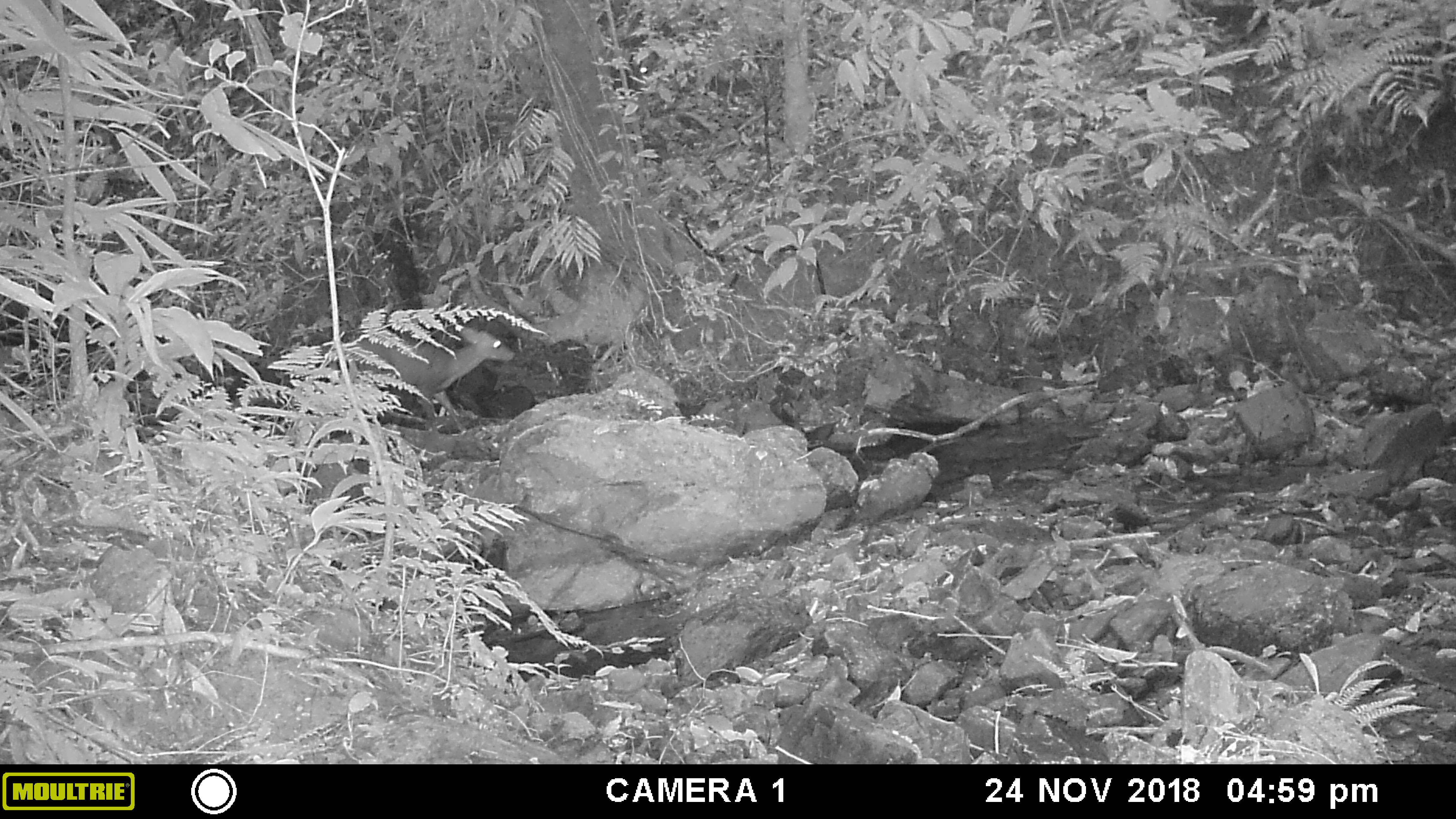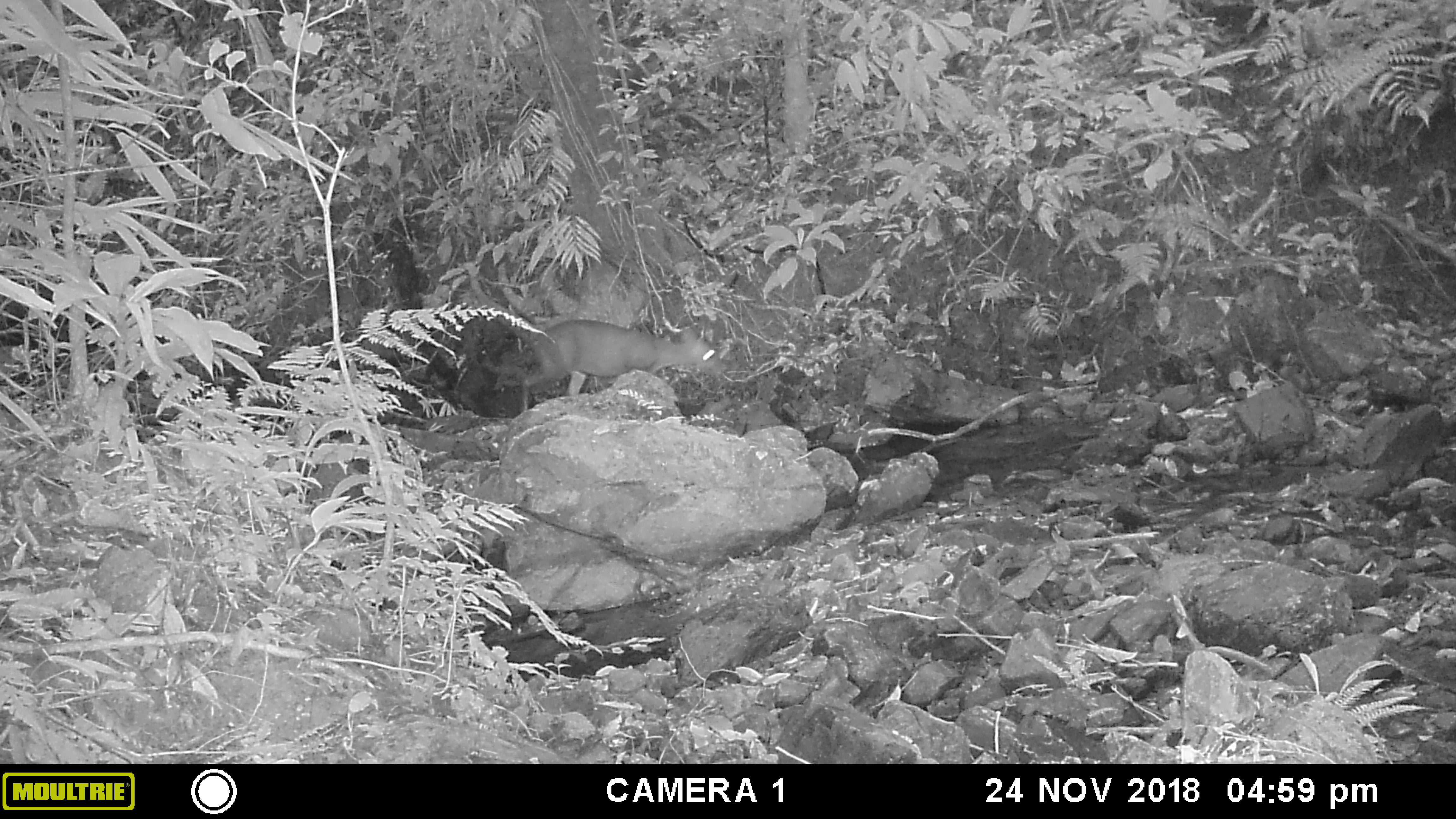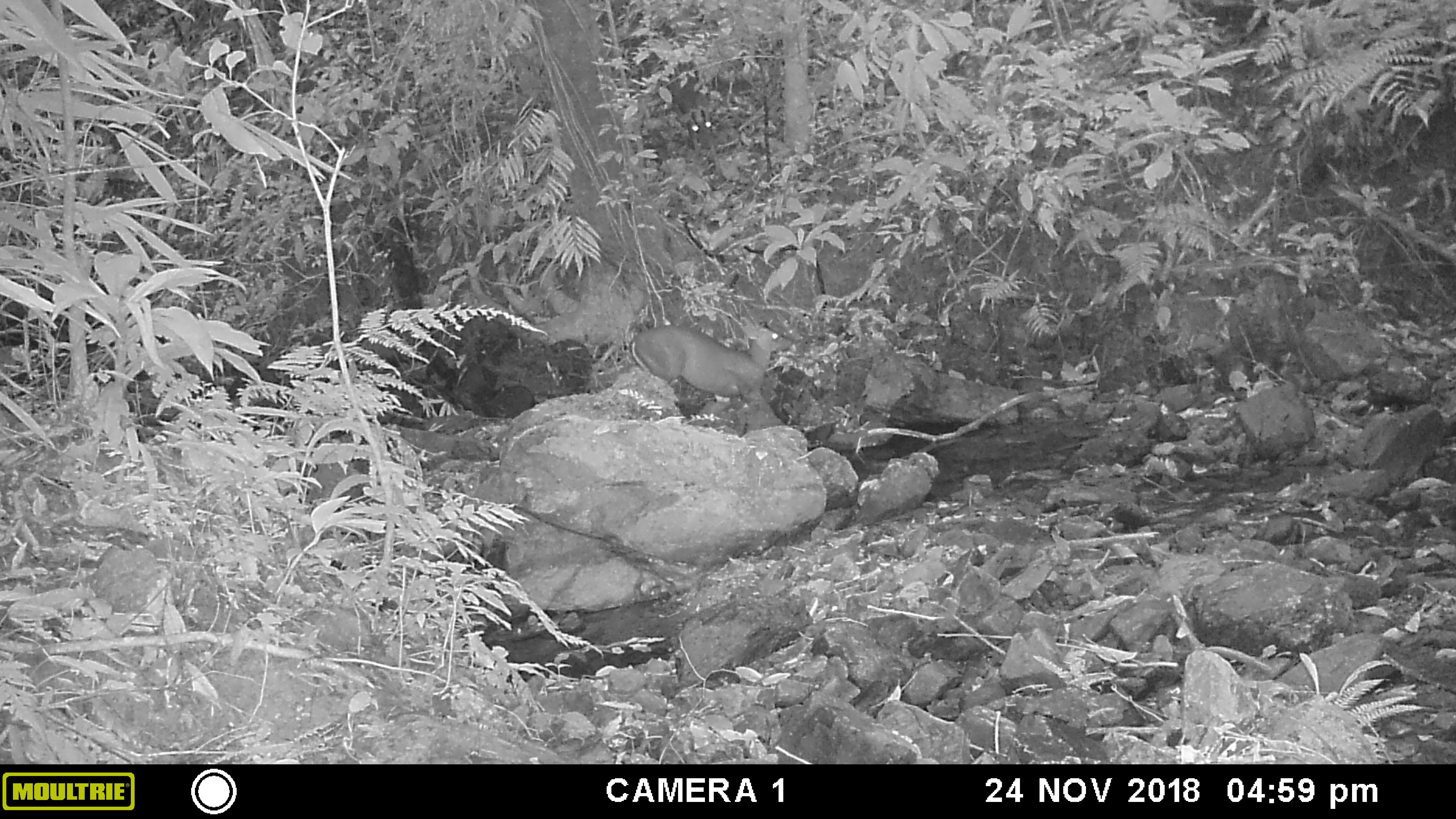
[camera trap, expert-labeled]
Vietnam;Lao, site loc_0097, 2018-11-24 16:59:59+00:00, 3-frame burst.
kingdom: Animalia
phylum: Chordata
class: Mammalia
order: Artiodactyla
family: Cervidae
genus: Muntiacus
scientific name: Muntiacus rooseveltorum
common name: roosevelt's muntjac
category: roosevelts muntjac group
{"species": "roosevelts muntjac group (roosevelt's muntjac) (Muntiacus rooseveltorum)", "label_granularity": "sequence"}